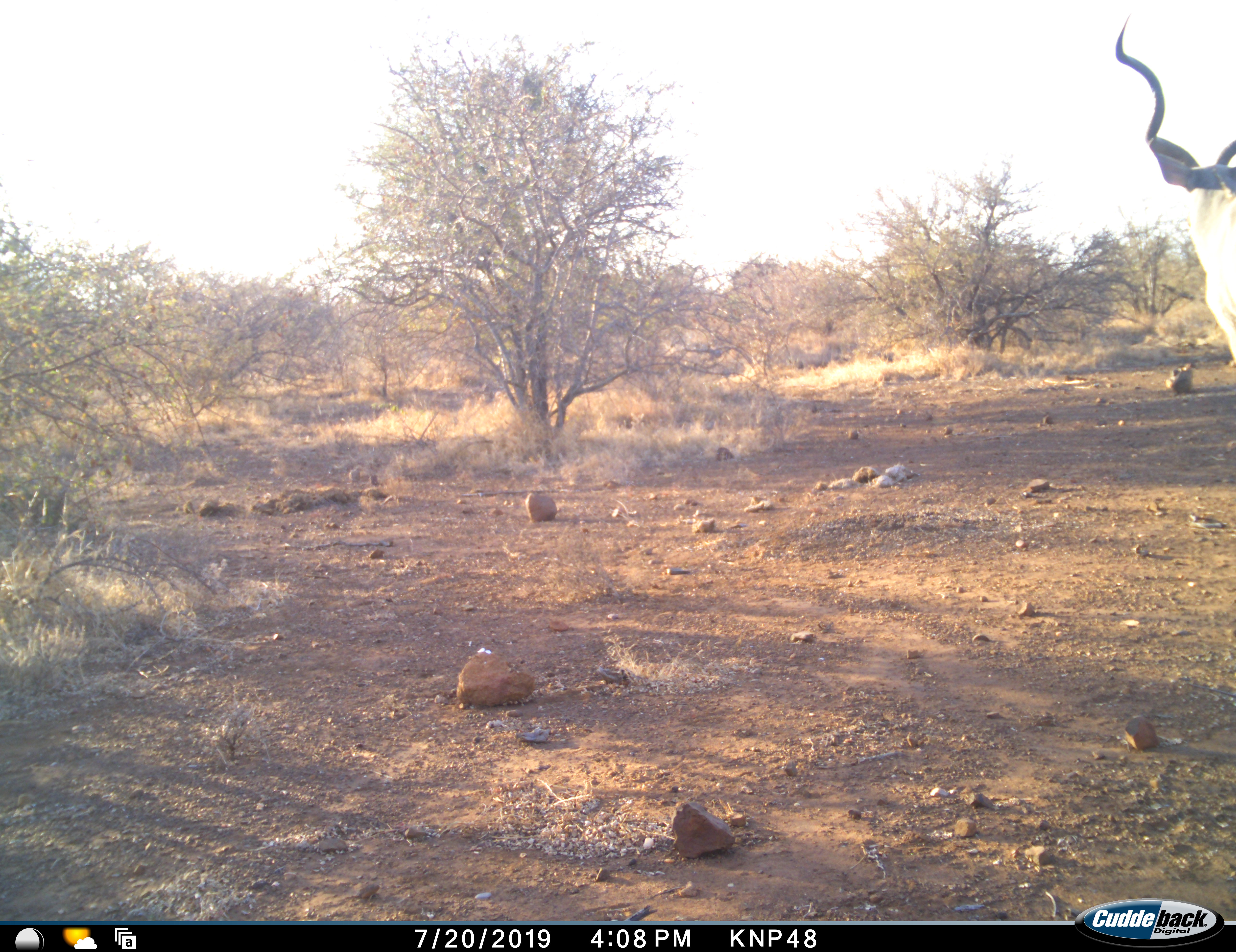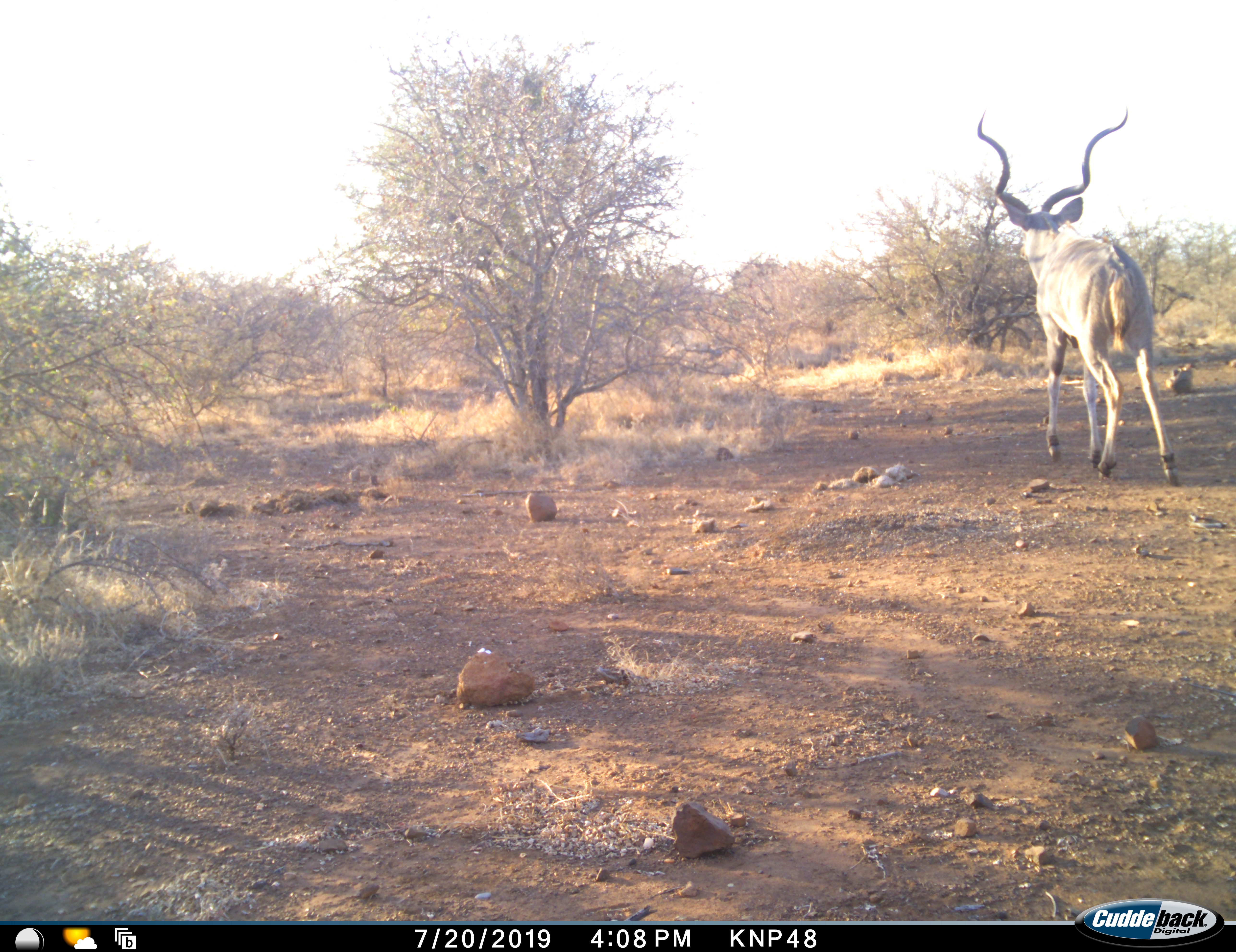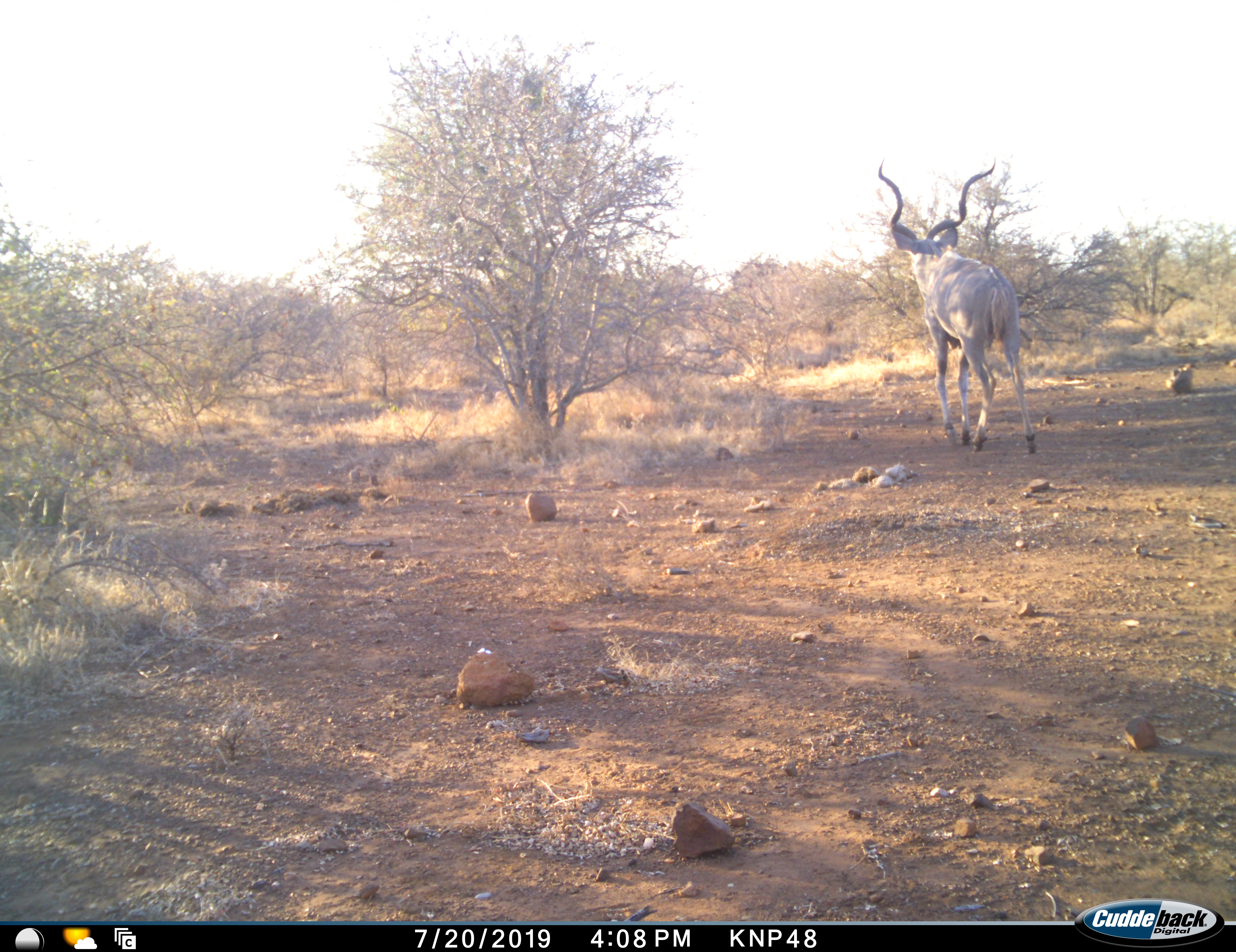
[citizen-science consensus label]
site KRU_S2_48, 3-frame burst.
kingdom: Animalia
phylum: Chordata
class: Mammalia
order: Artiodactyla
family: Bovidae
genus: Tragelaphus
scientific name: Tragelaphus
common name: kudu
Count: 1.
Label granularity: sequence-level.